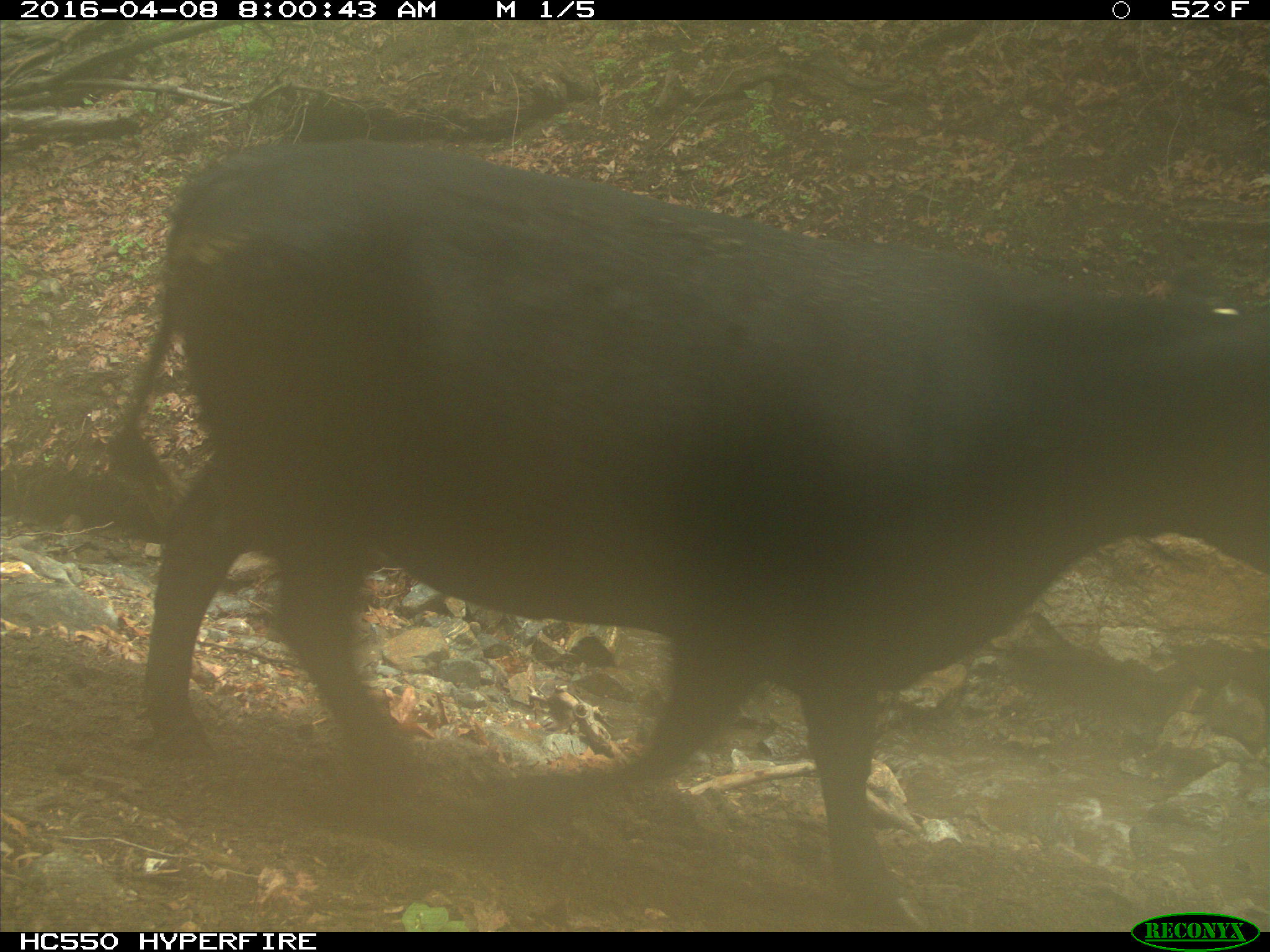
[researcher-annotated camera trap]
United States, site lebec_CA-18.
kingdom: Animalia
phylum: Chordata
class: Mammalia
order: Artiodactyla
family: Bovidae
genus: Bos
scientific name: Bos taurus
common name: domestic cow